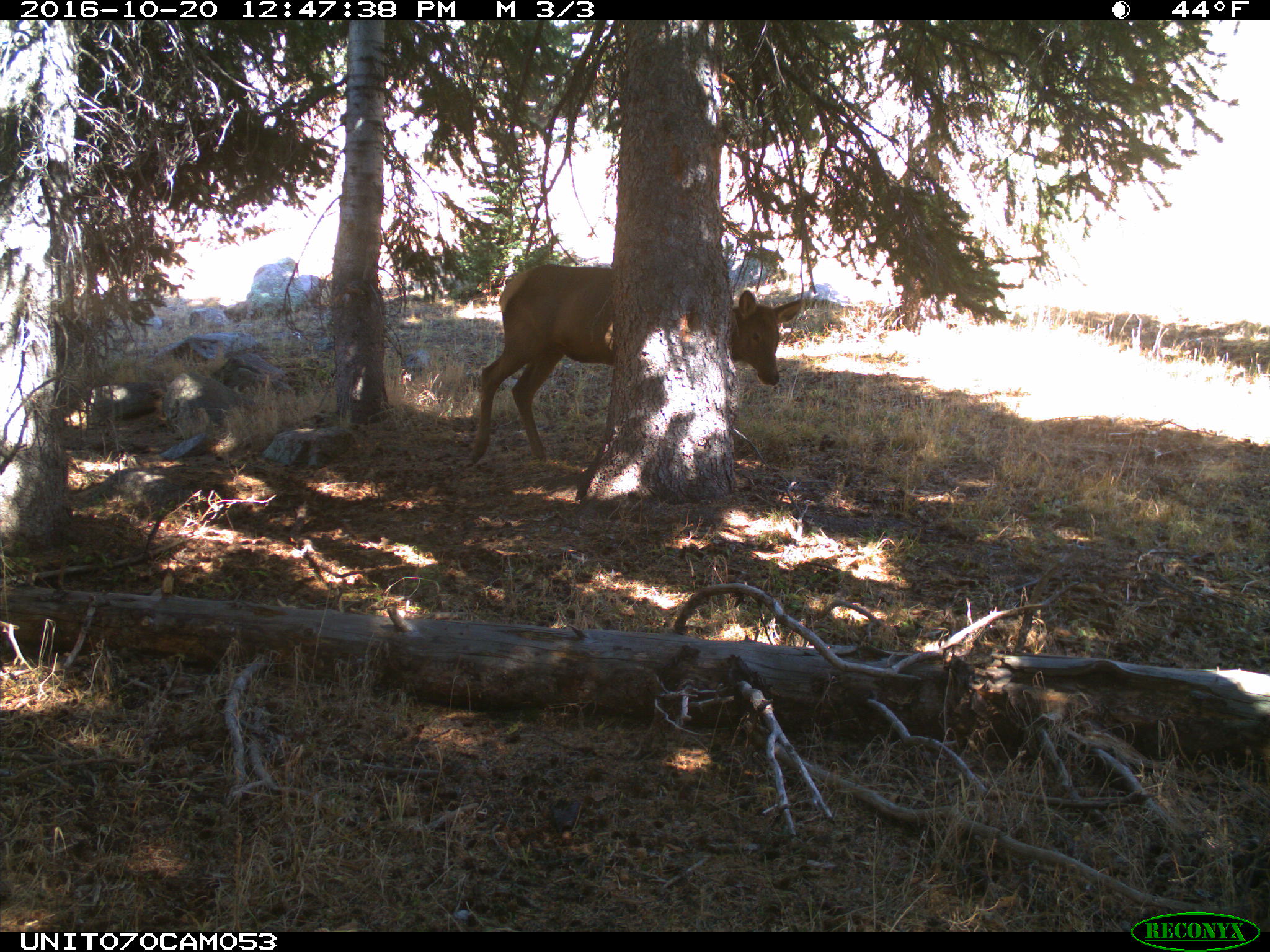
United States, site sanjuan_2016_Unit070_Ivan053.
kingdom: Animalia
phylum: Chordata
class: Mammalia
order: Artiodactyla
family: Cervidae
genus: Cervus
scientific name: Cervus elaphus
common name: red deer